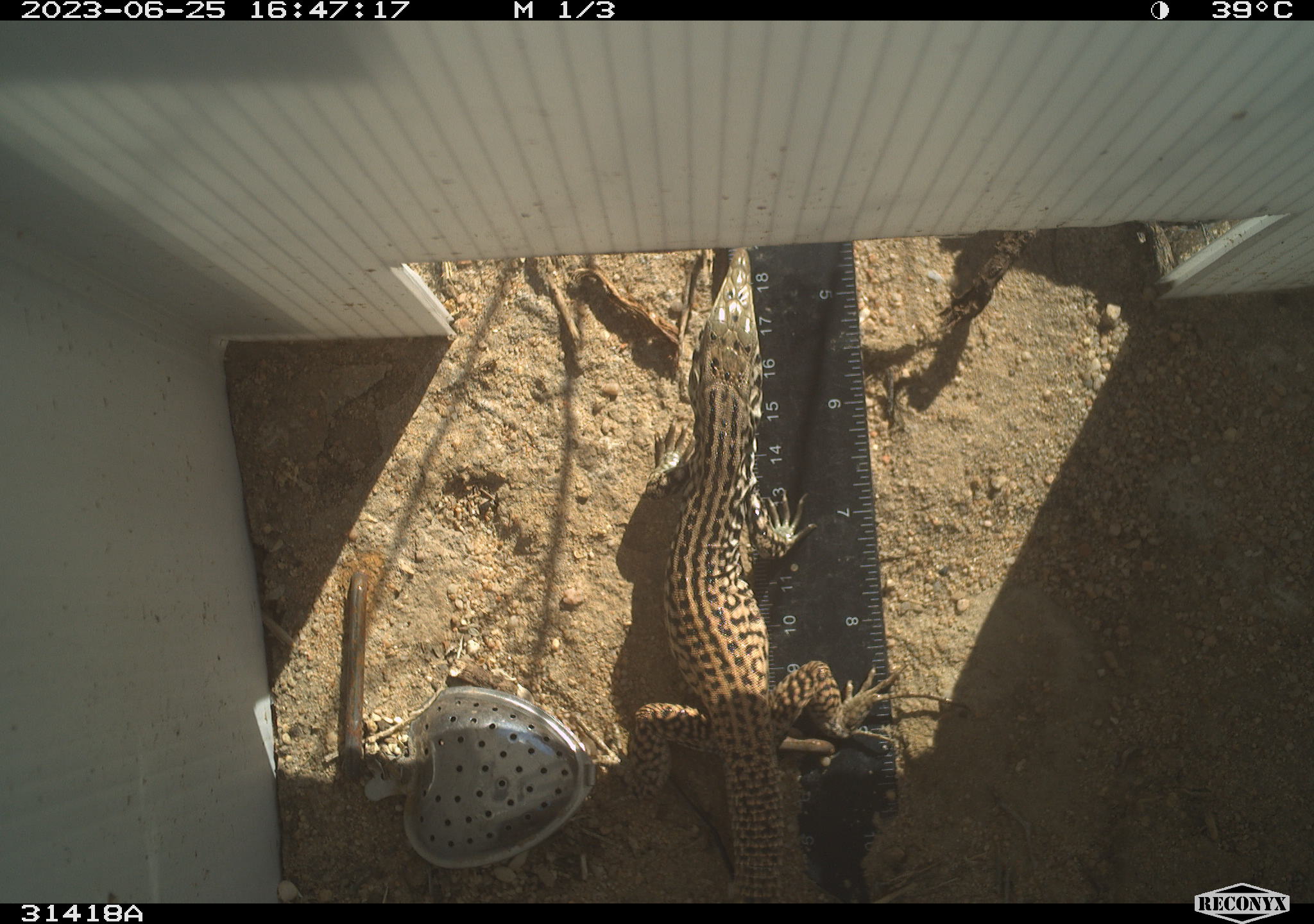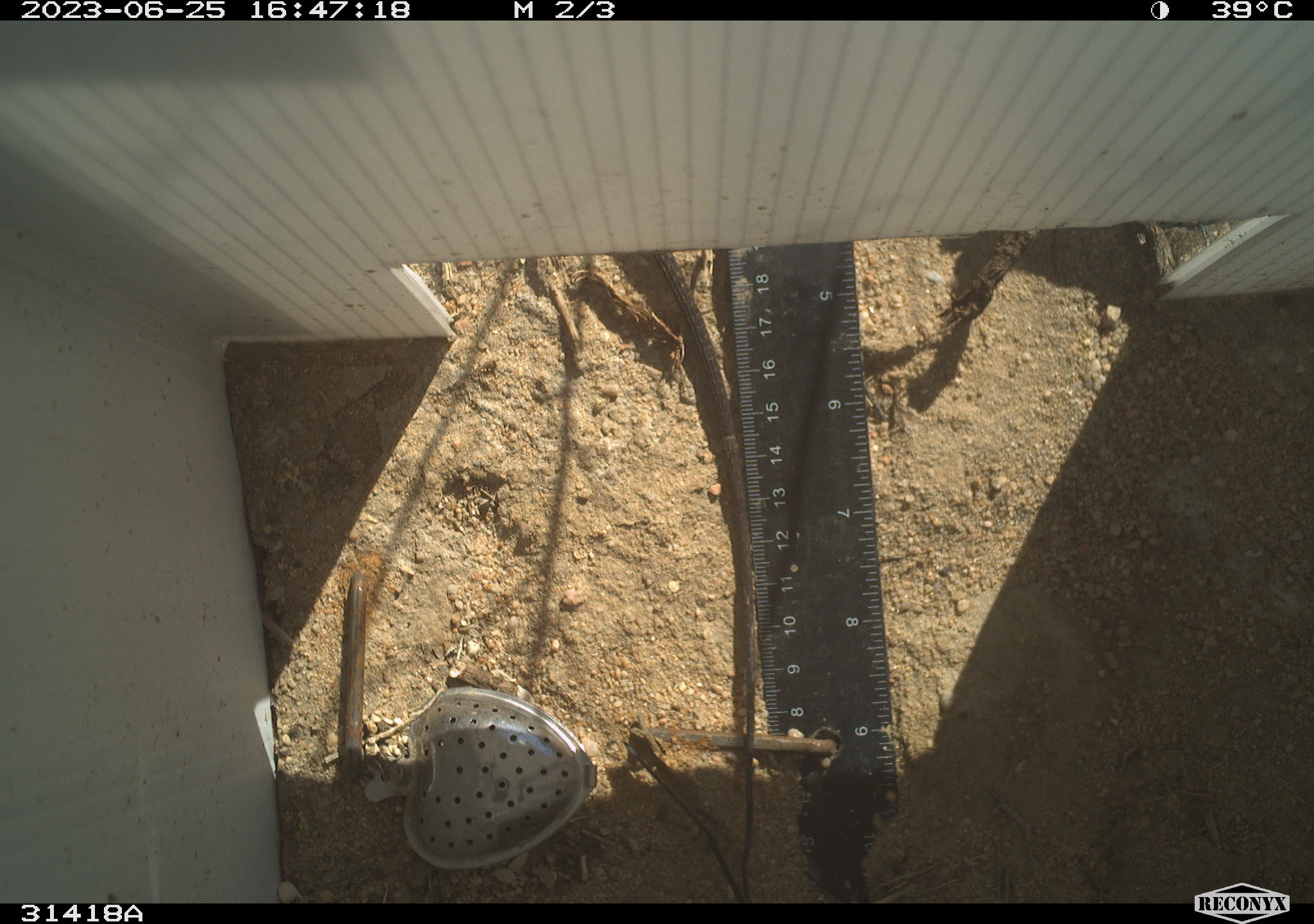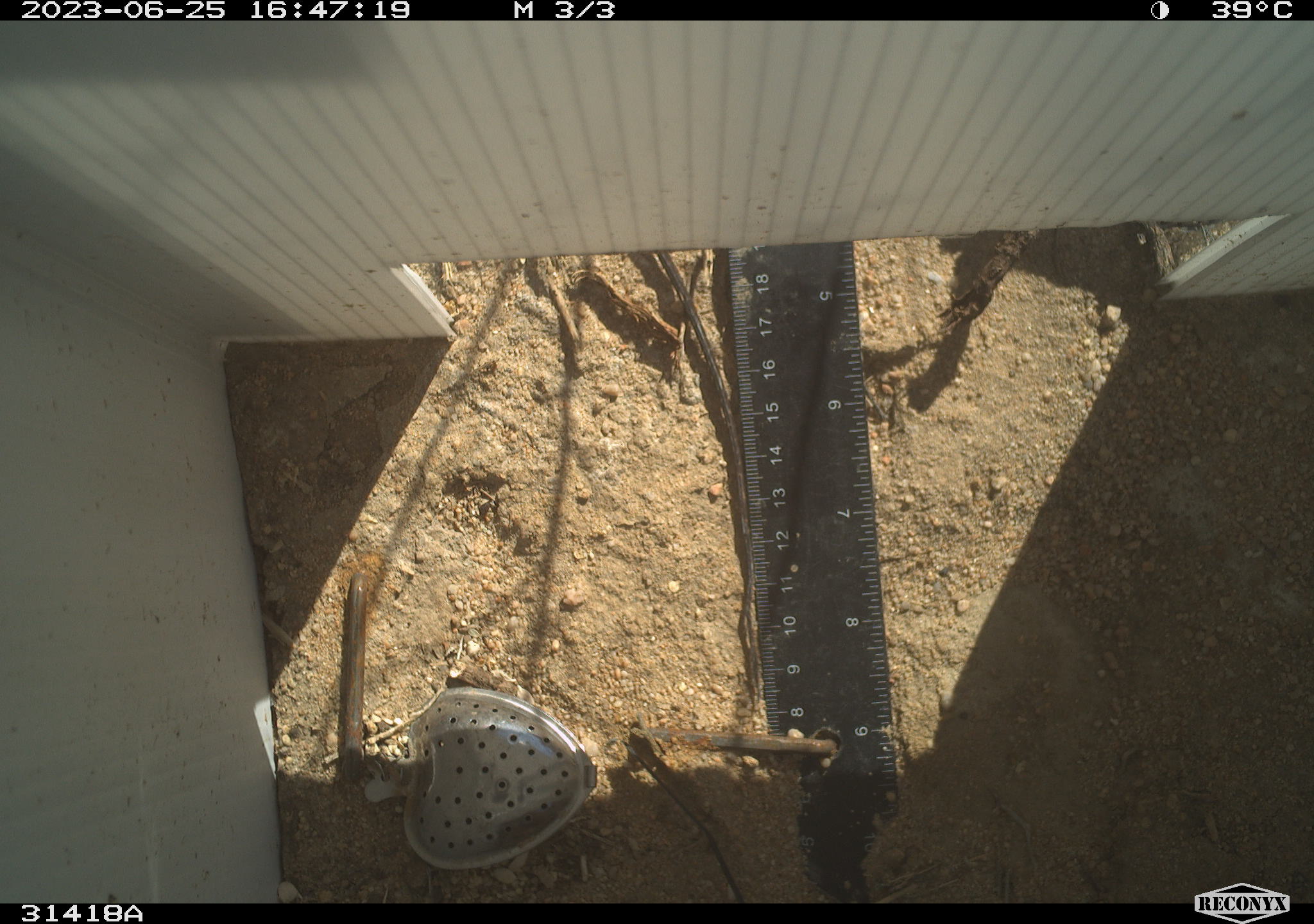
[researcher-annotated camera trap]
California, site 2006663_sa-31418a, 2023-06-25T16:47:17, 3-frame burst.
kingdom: Animalia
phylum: Chordata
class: Reptilia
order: Squamata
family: Teiidae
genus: Aspidoscelis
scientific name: Aspidoscelis tigris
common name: western whiptail